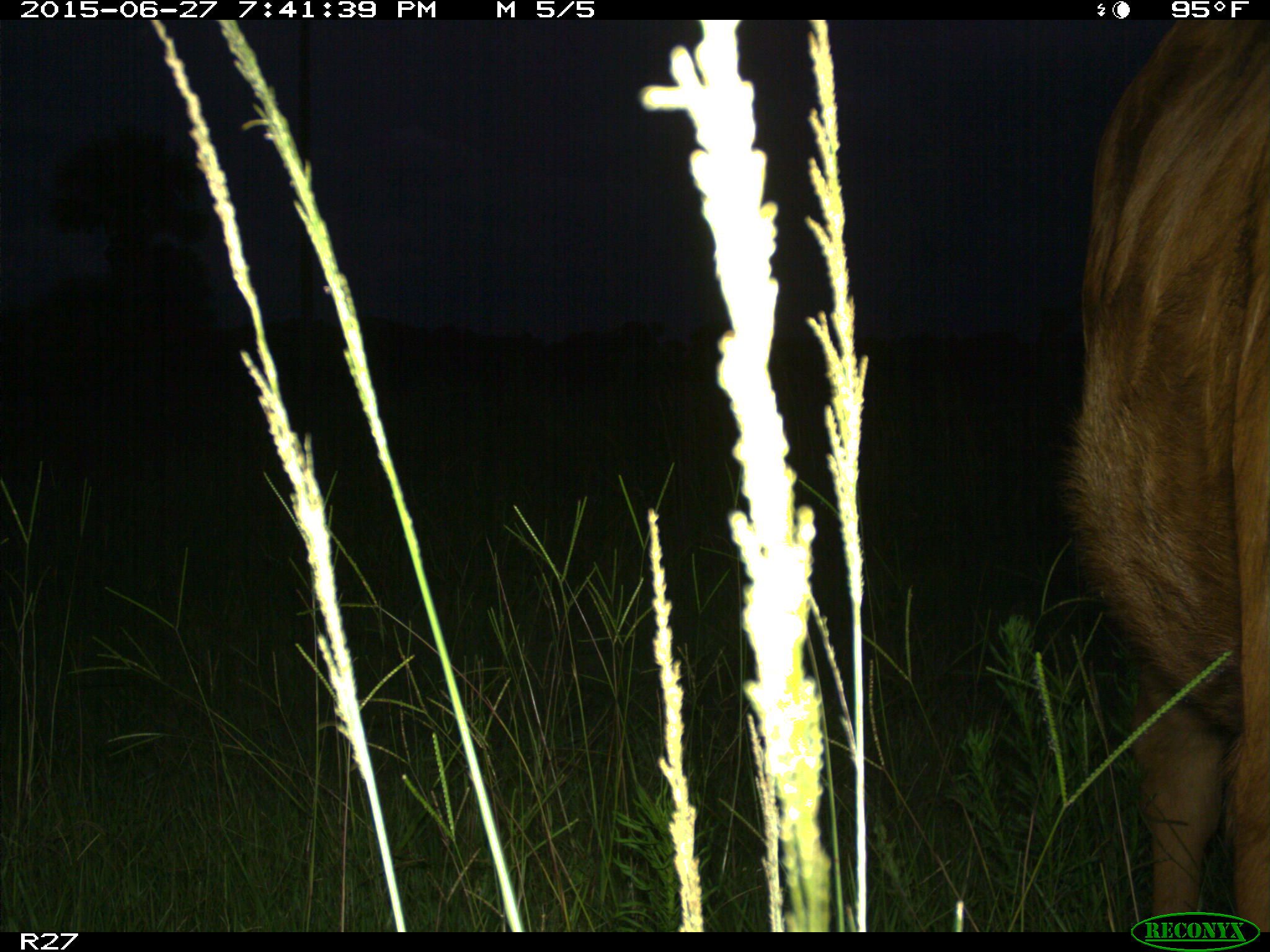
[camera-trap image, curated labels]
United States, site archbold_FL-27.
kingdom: Animalia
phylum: Chordata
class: Mammalia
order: Artiodactyla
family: Bovidae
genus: Bos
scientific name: Bos taurus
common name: domestic cow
Bos taurus (domestic cow).